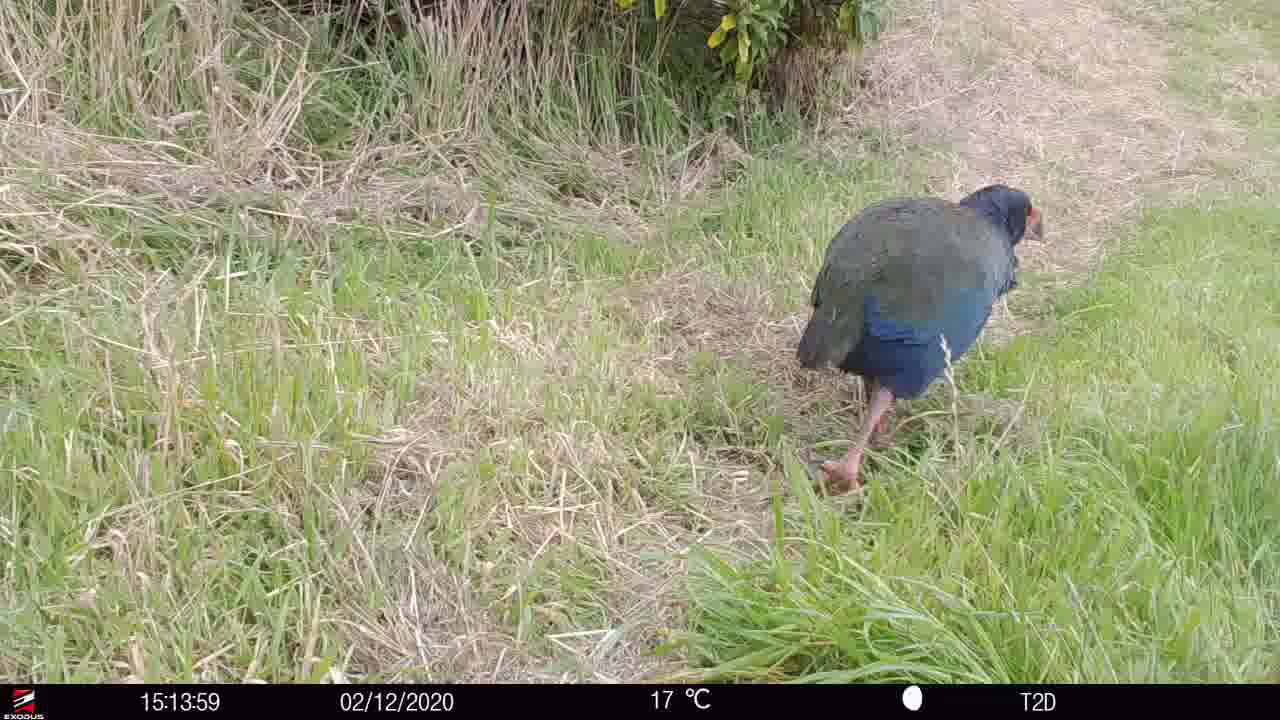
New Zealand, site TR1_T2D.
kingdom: Animalia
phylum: Chordata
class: Aves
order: Gruiformes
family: Rallidae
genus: Porphyrio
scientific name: Porphyrio mantelli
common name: takahe